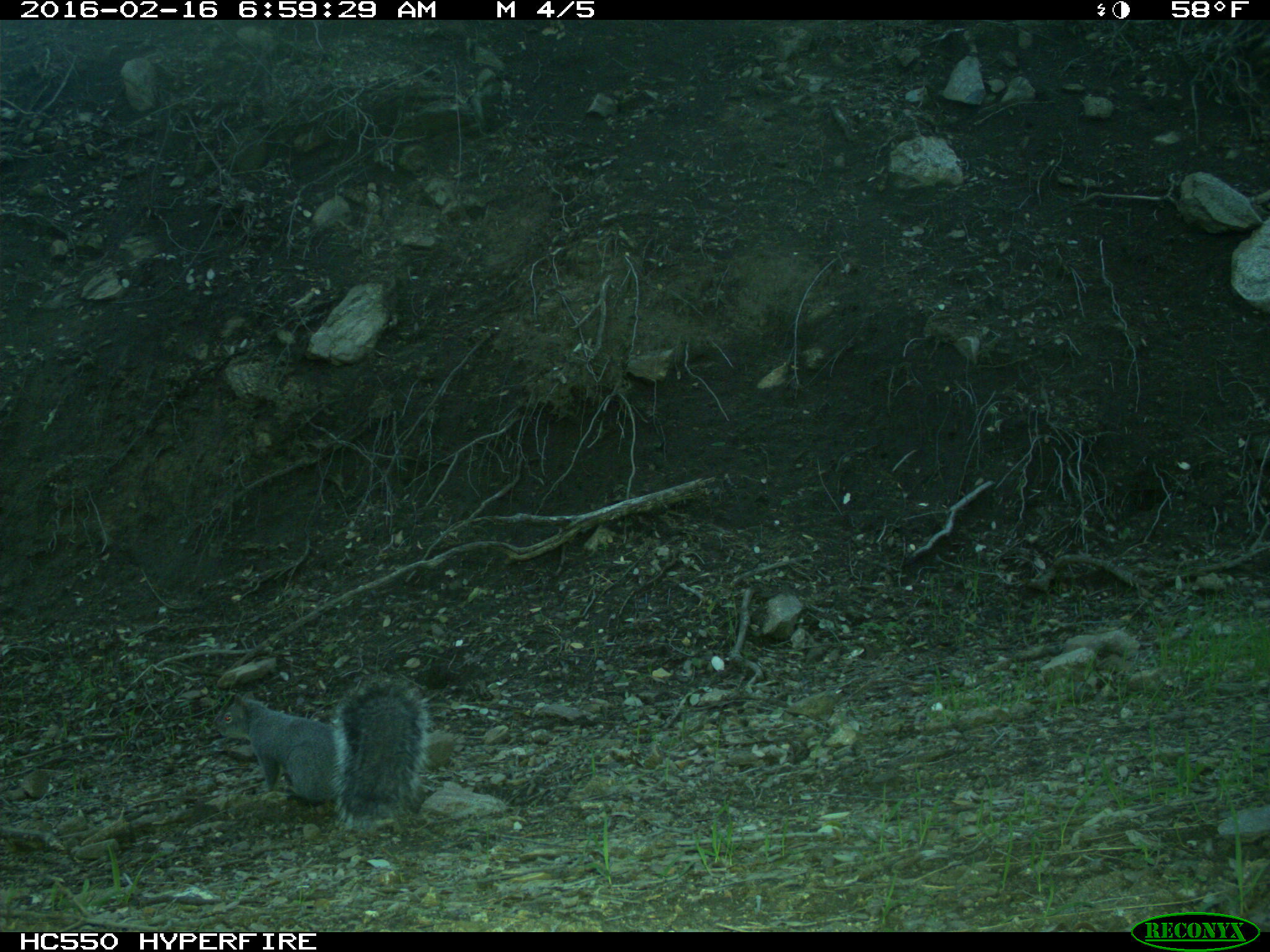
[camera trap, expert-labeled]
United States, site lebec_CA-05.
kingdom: Animalia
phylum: Chordata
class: Mammalia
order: Rodentia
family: Sciuridae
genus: Sciurus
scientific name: Sciurus carolinensis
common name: eastern gray squirrel